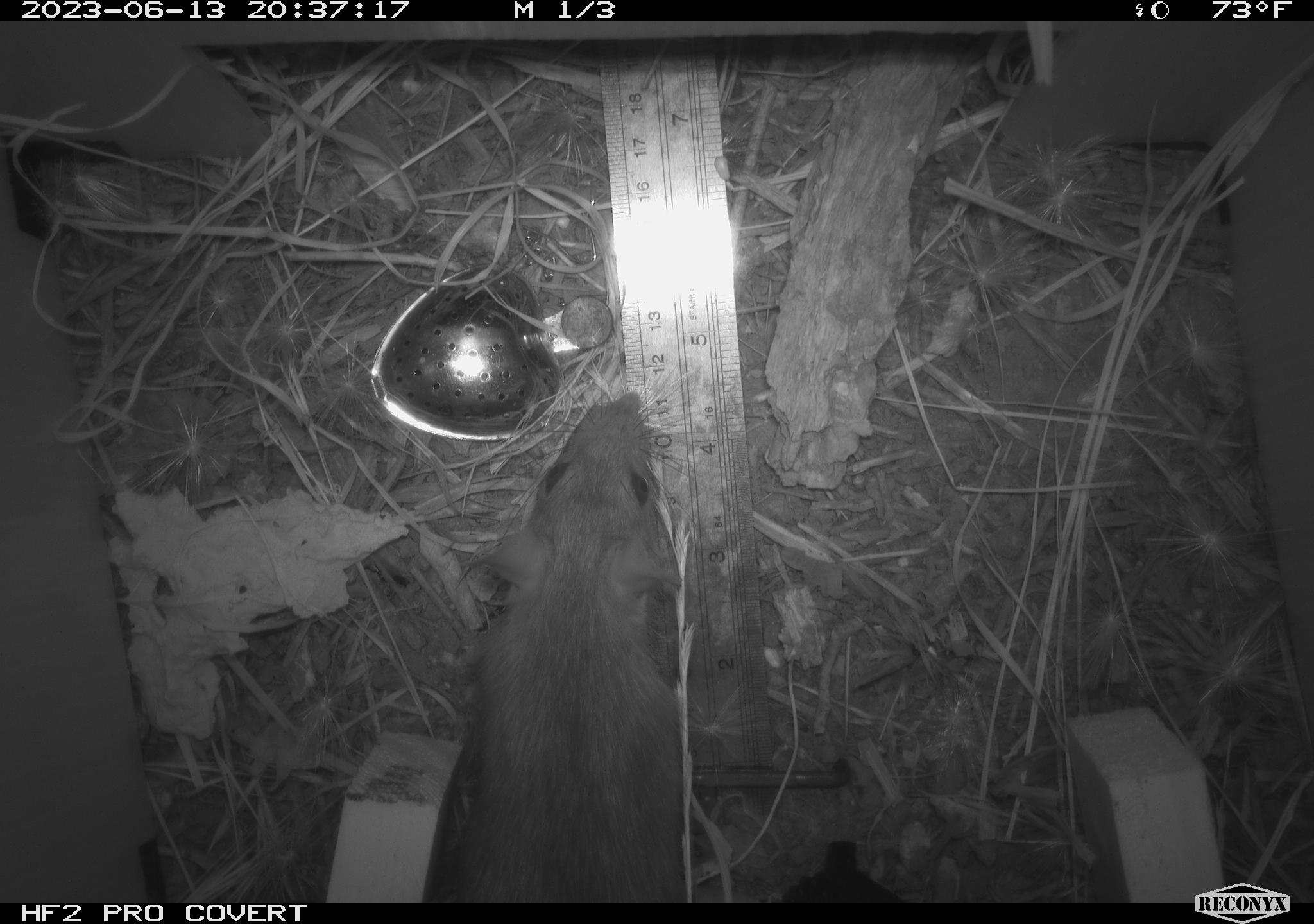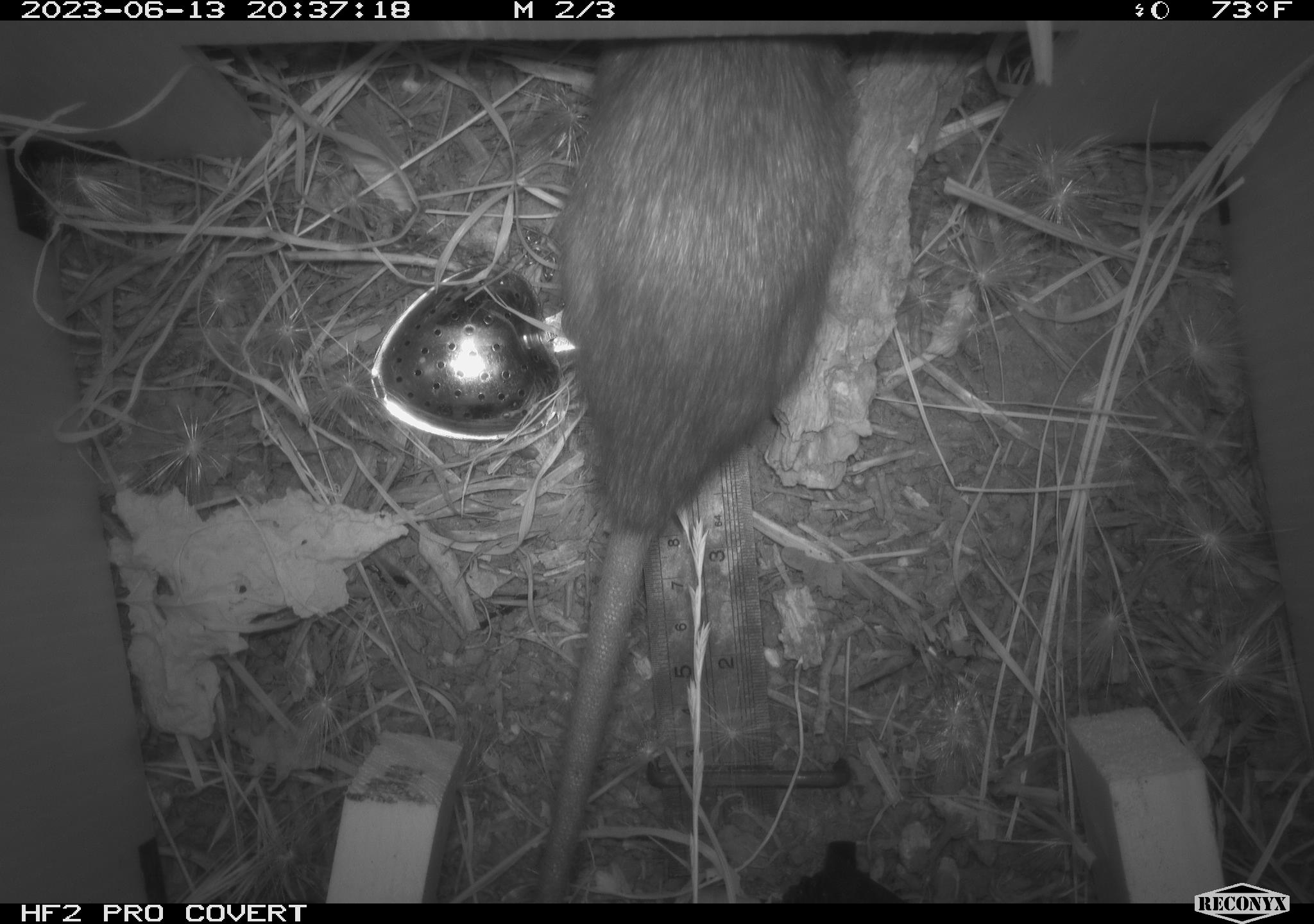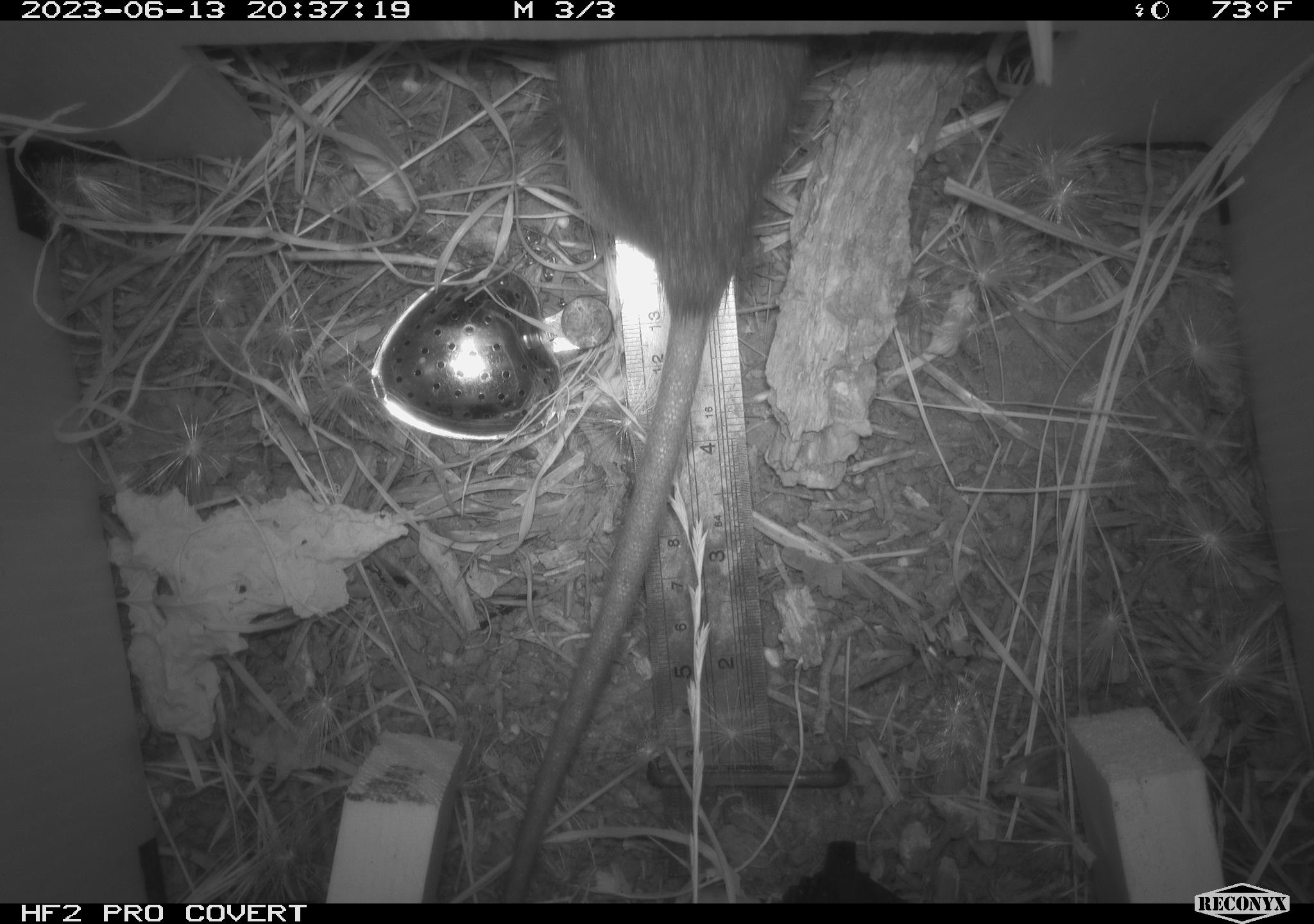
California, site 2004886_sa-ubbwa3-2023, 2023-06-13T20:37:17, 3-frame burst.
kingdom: Animalia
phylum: Chordata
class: Mammalia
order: Rodentia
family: Muridae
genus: Rattus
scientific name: Rattus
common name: rat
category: rattus species